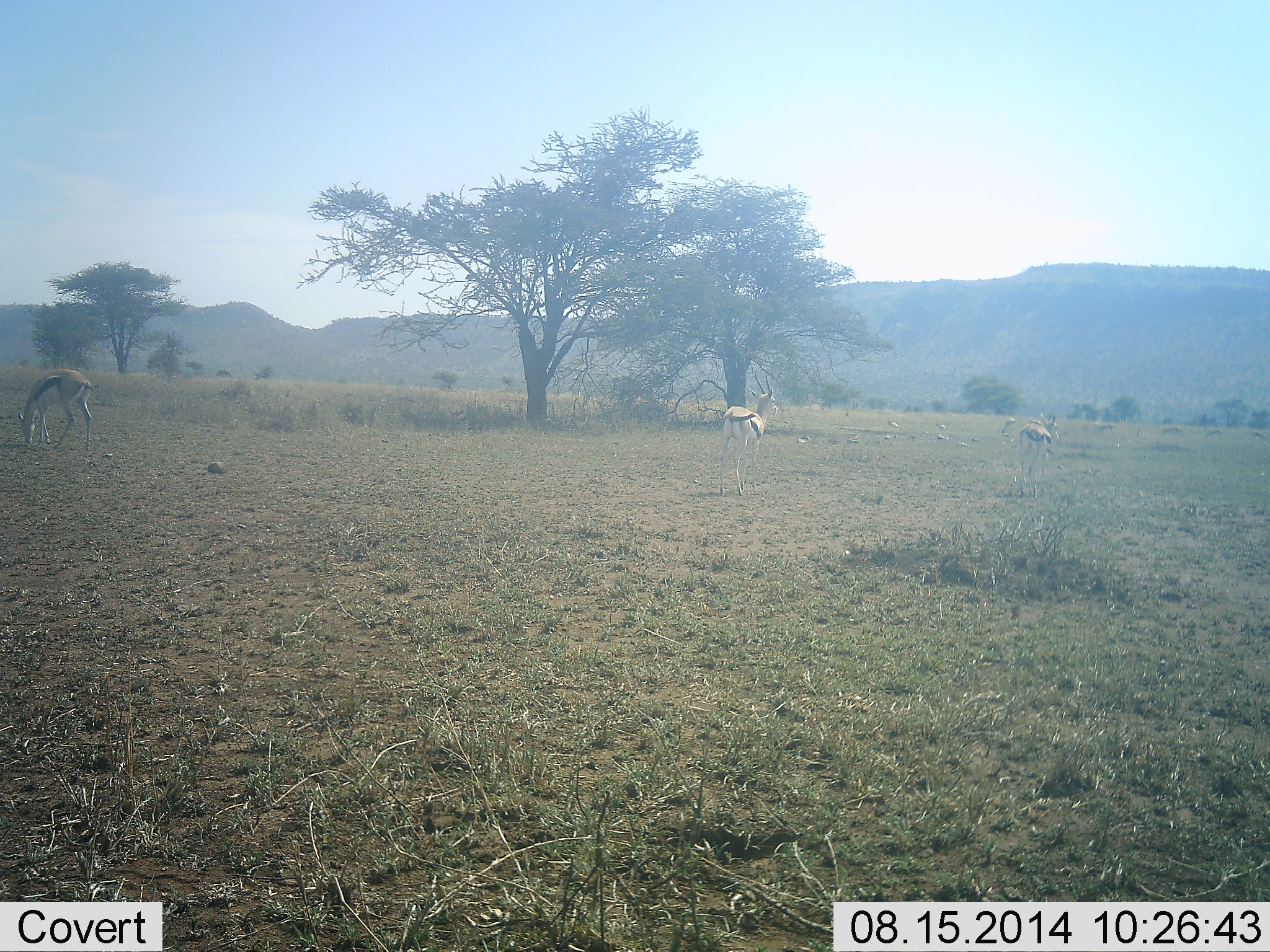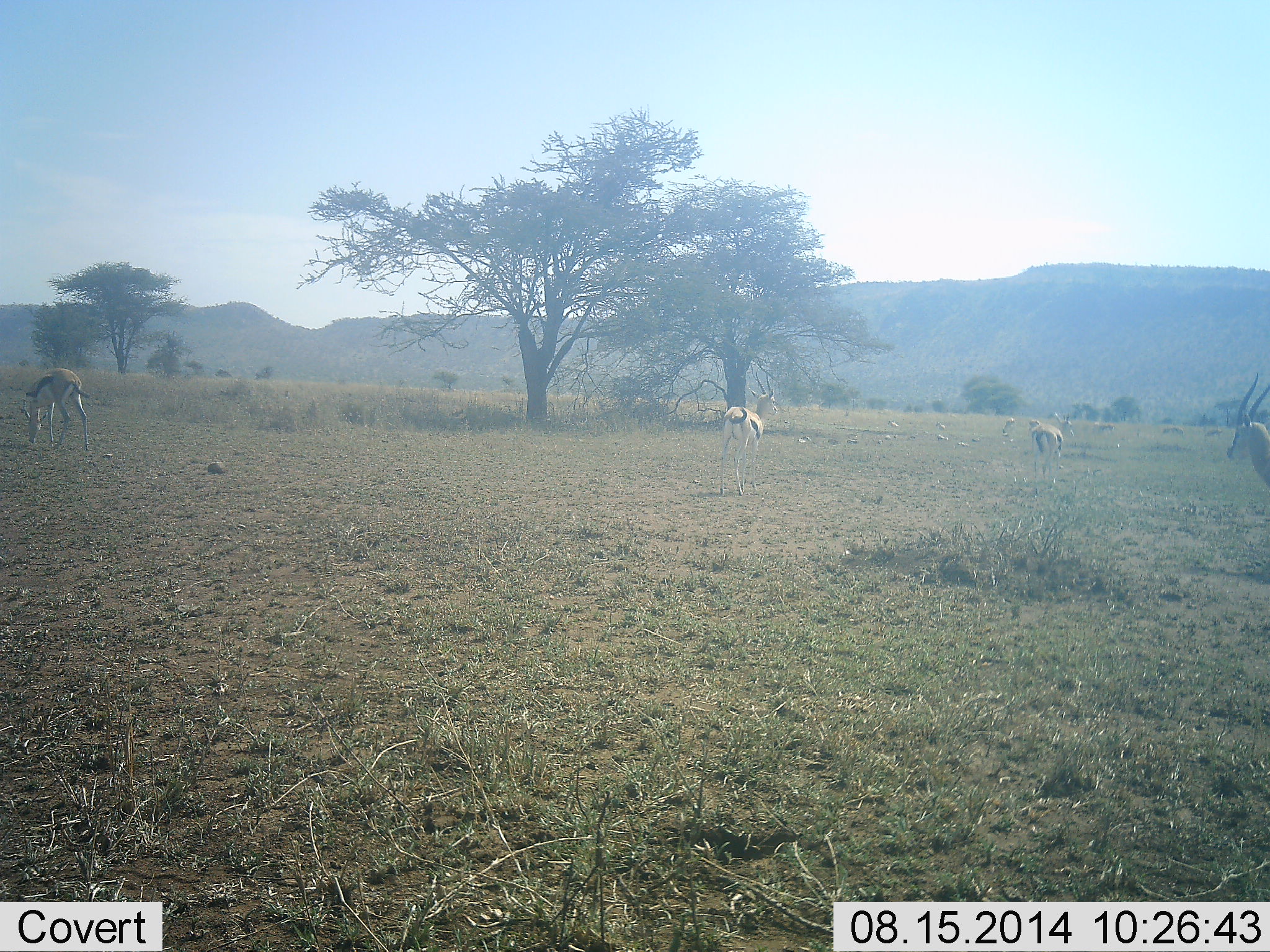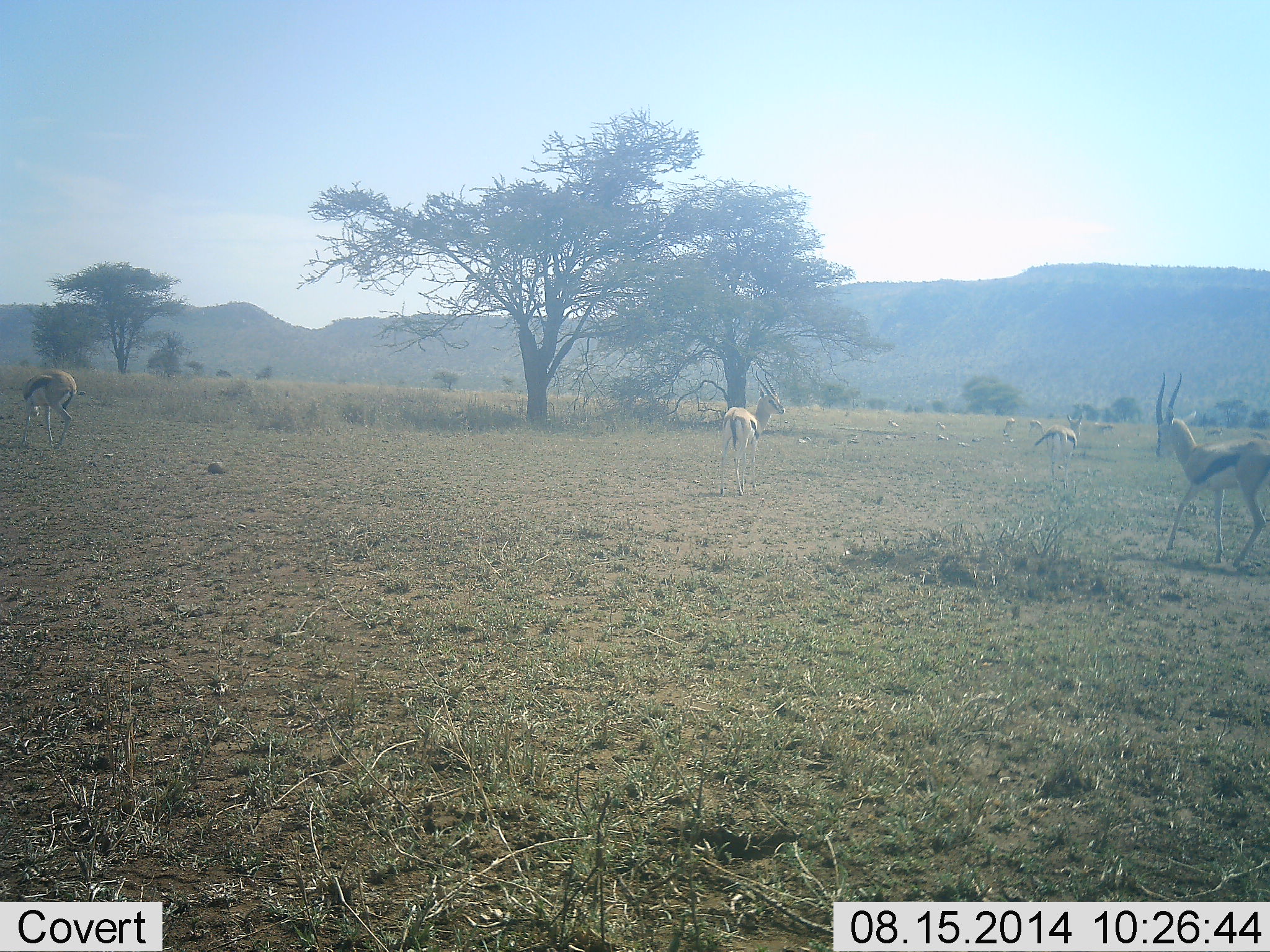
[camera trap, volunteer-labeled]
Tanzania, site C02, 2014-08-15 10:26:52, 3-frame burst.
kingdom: Animalia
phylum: Chordata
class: Mammalia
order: Artiodactyla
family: Bovidae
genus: Eudorcas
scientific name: Eudorcas thomsonii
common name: thomson's gazelle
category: gazellethomsons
Gazellethomsons (thomson's gazelle) (Eudorcas thomsonii), count 5. Behavior (volunteer vote fractions): standing 60%, resting 0%, moving 80%, interacting 0%. Young present (vote fraction): 0%. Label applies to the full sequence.